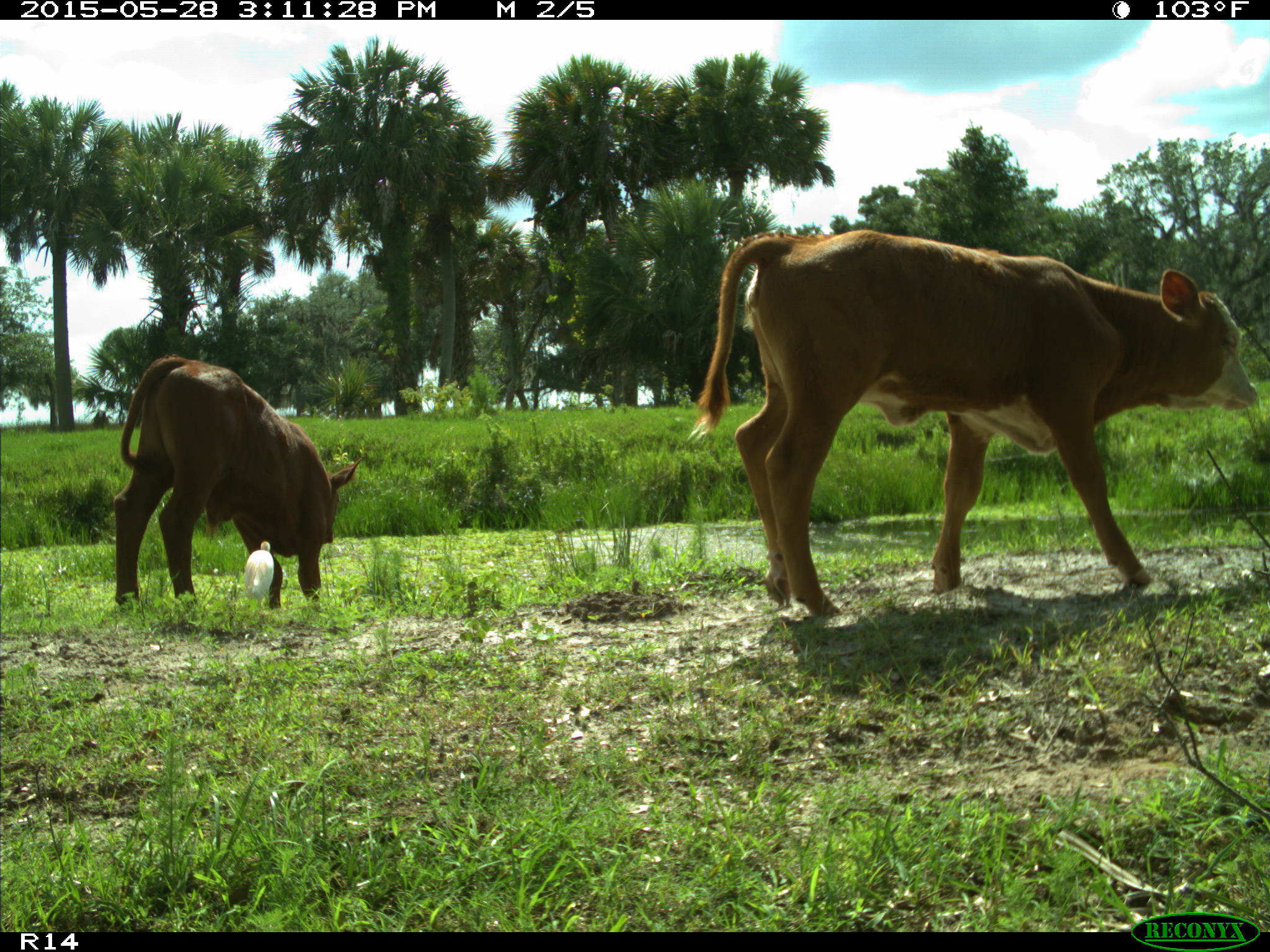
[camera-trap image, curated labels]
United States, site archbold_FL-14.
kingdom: Animalia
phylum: Chordata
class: Mammalia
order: Artiodactyla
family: Bovidae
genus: Bos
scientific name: Bos taurus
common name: domestic cow